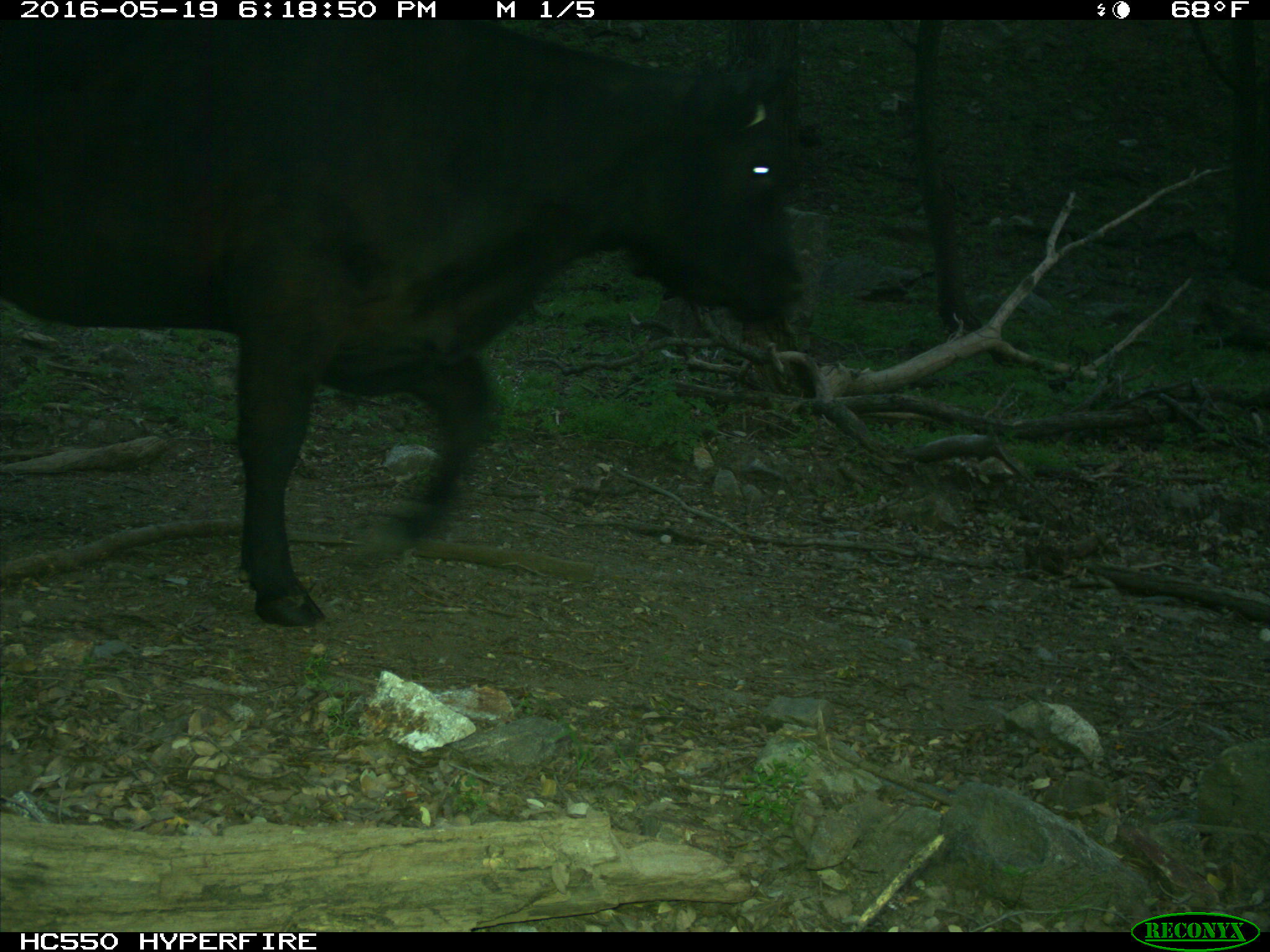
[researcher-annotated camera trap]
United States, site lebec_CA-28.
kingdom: Animalia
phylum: Chordata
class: Mammalia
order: Artiodactyla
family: Bovidae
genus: Bos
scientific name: Bos taurus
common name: domestic cow